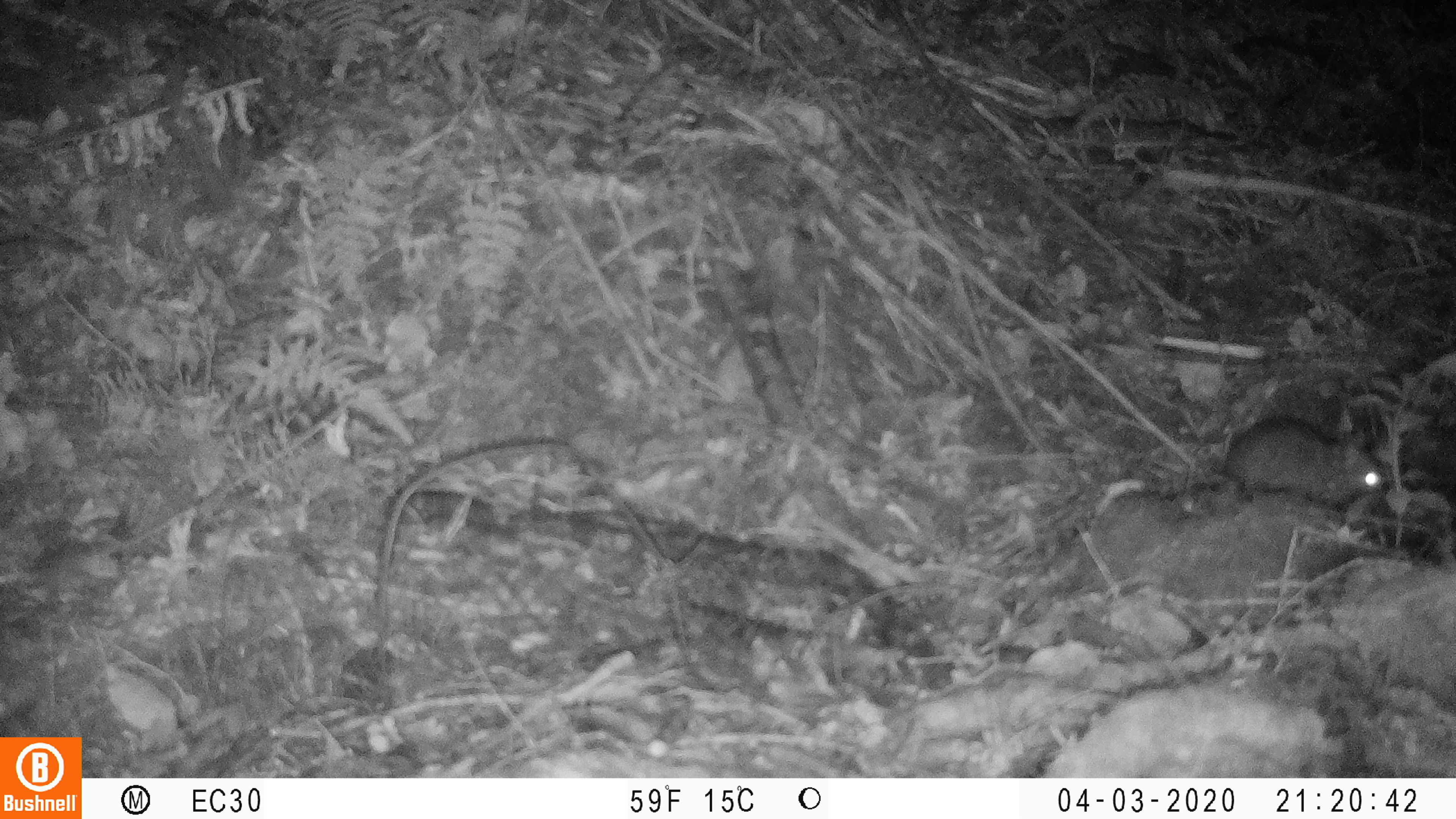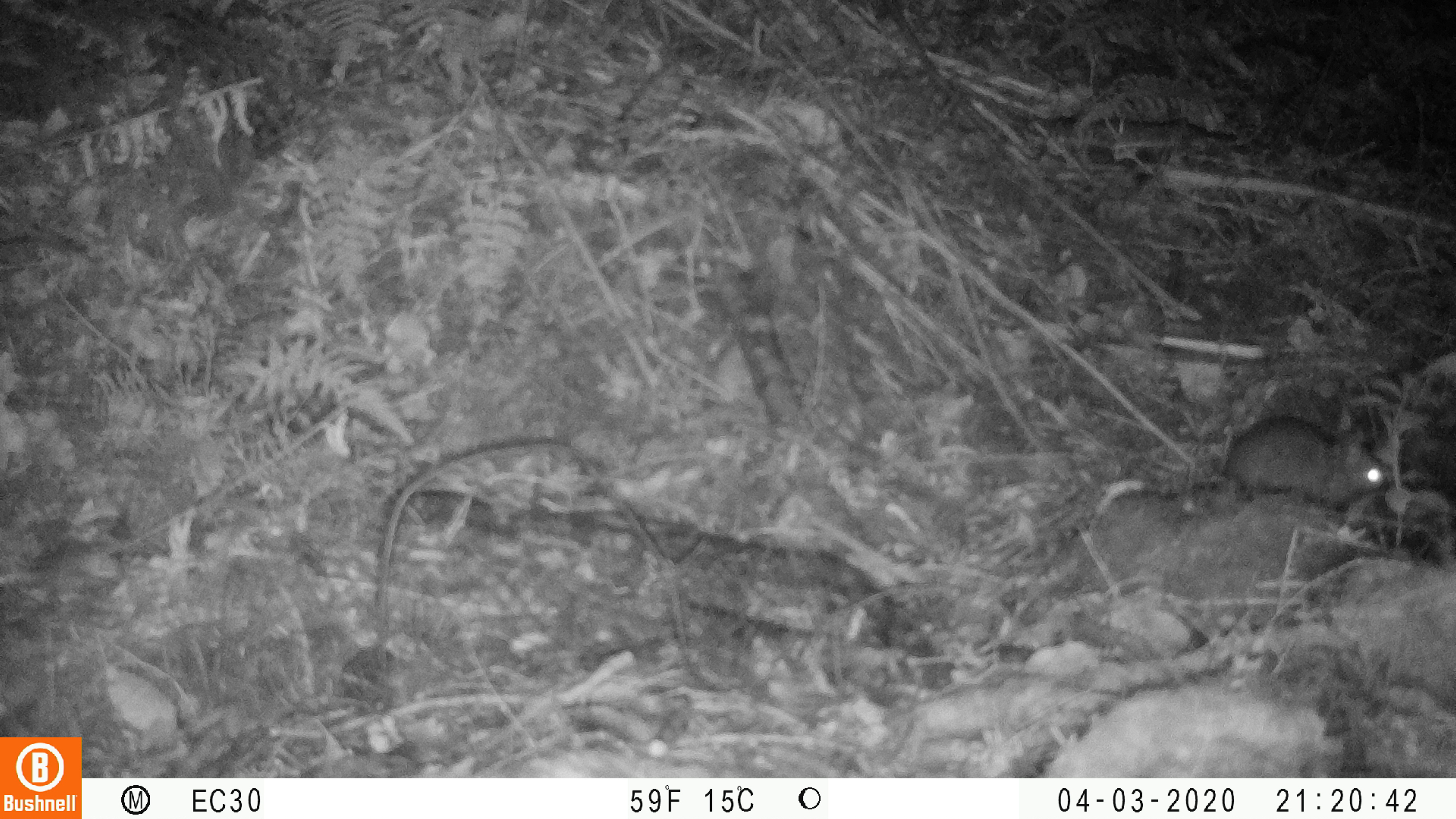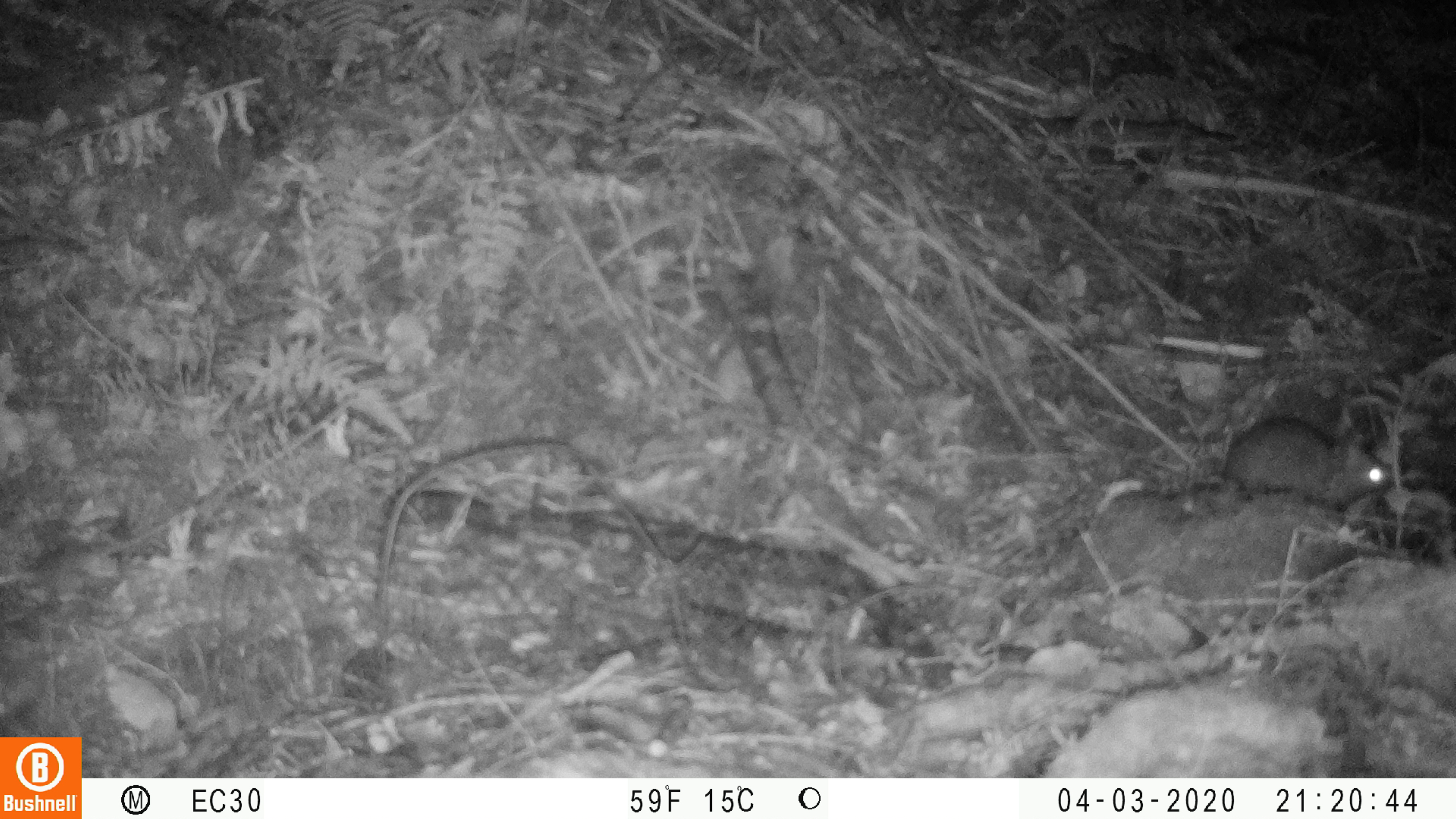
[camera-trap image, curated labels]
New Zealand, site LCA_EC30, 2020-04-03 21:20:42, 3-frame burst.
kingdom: Animalia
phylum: Chordata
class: Mammalia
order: Rodentia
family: Muridae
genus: Rattus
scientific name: Rattus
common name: rat